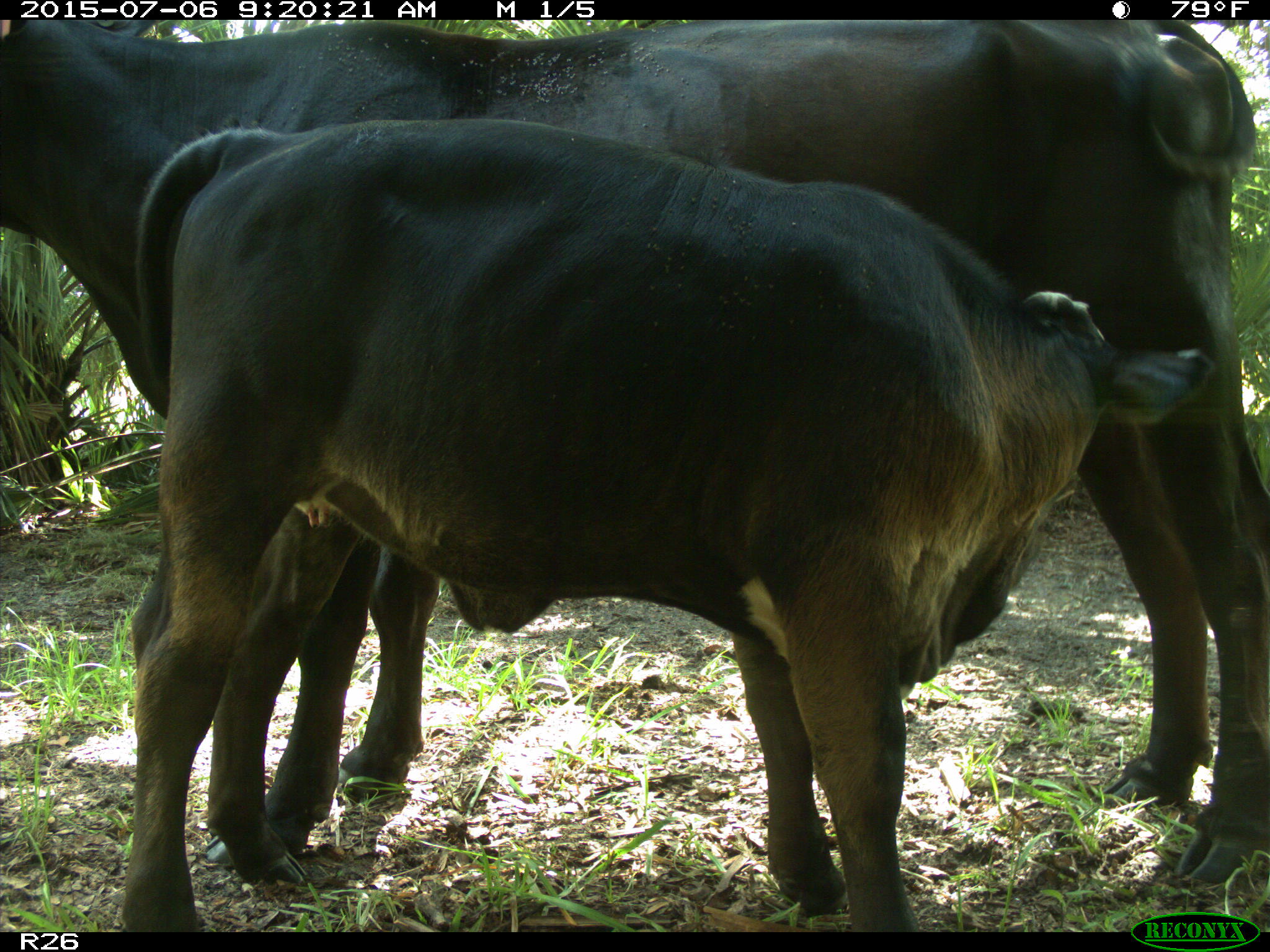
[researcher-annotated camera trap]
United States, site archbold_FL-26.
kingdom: Animalia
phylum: Chordata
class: Mammalia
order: Artiodactyla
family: Bovidae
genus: Bos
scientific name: Bos taurus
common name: domestic cow